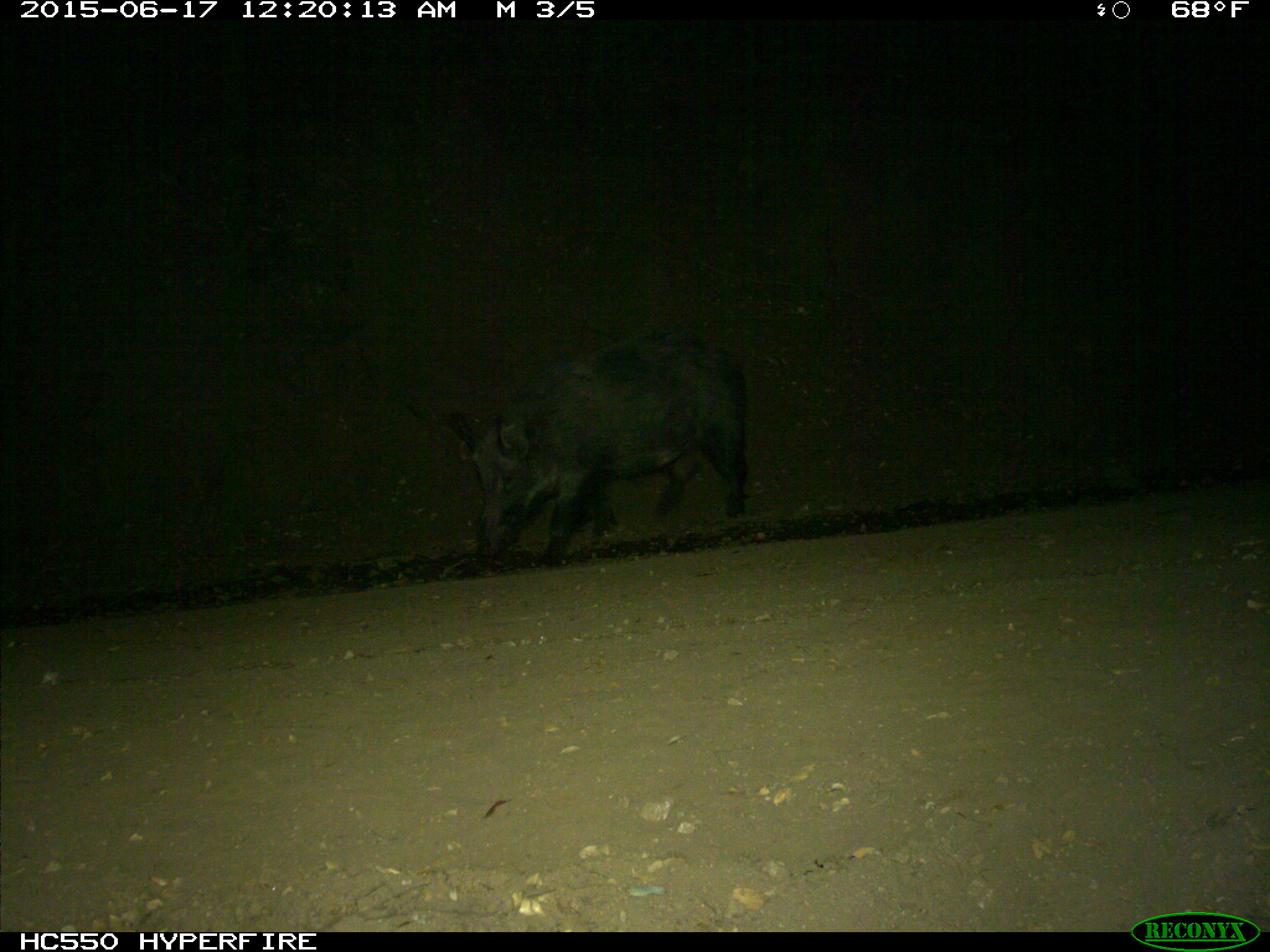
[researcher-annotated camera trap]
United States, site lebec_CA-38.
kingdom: Animalia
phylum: Chordata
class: Mammalia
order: Artiodactyla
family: Suidae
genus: Sus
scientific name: Sus scrofa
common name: wild boar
Sus scrofa (wild boar).